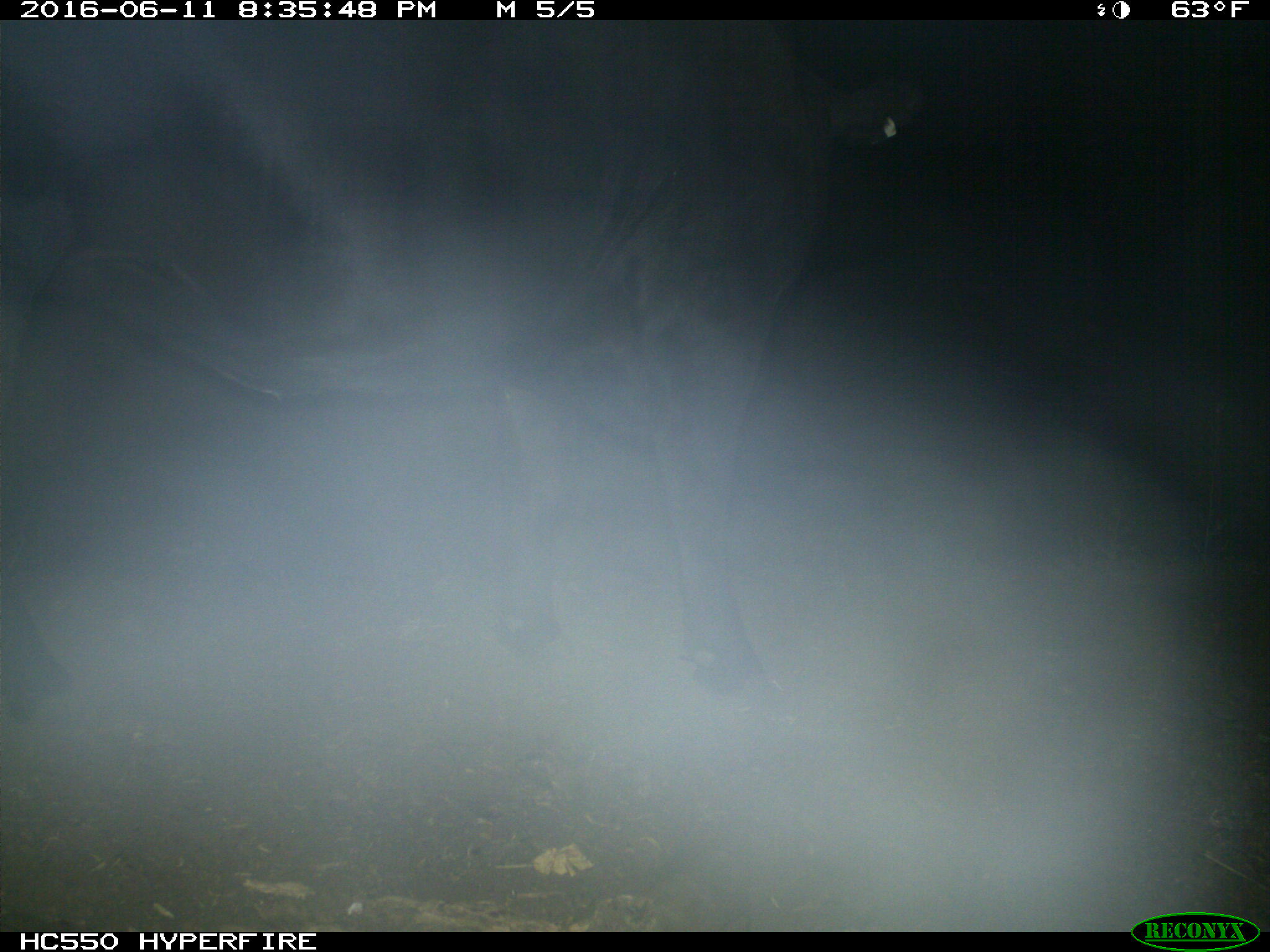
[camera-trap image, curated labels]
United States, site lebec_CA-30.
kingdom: Animalia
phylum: Chordata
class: Mammalia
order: Artiodactyla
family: Bovidae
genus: Bos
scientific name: Bos taurus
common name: domestic cow